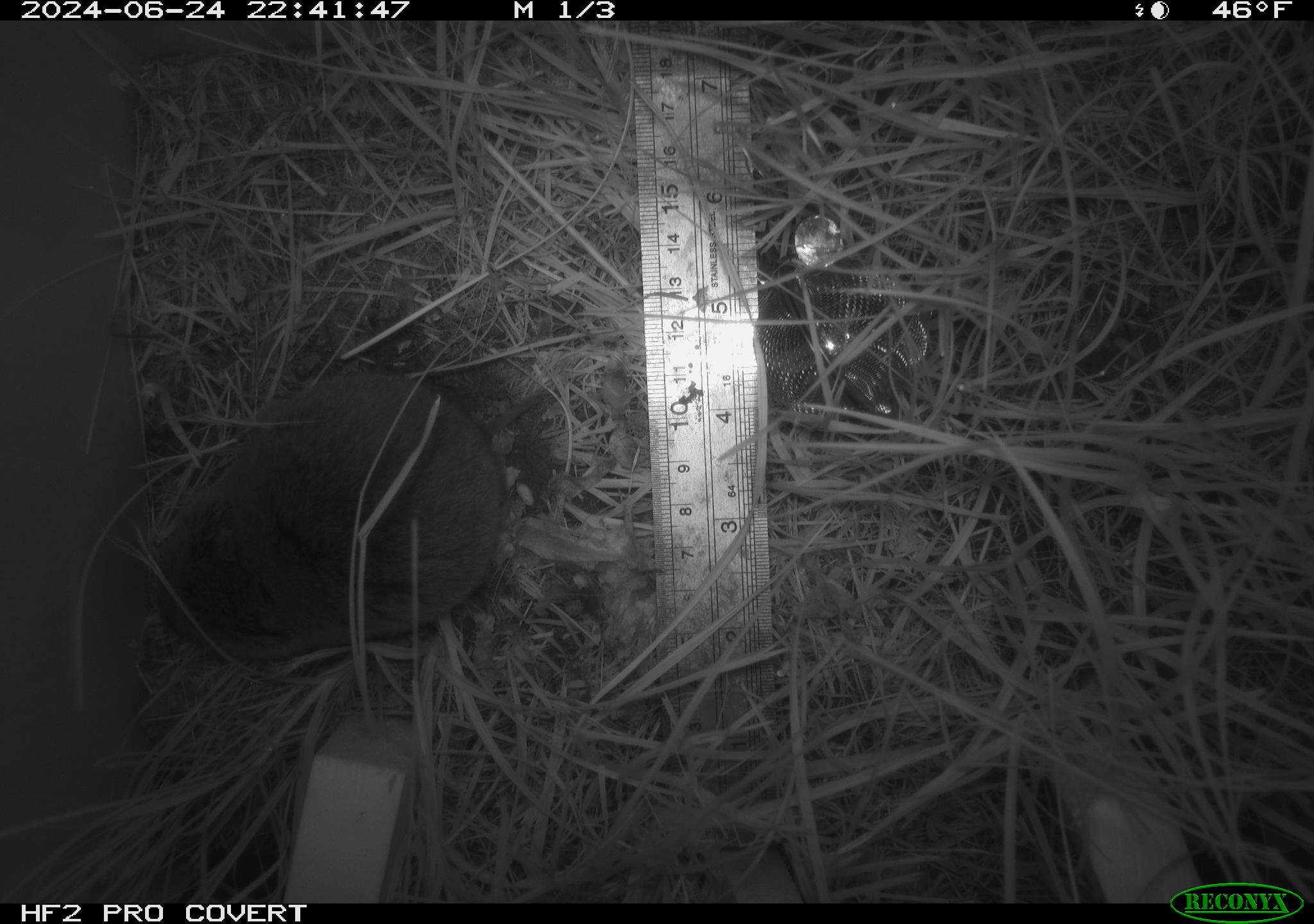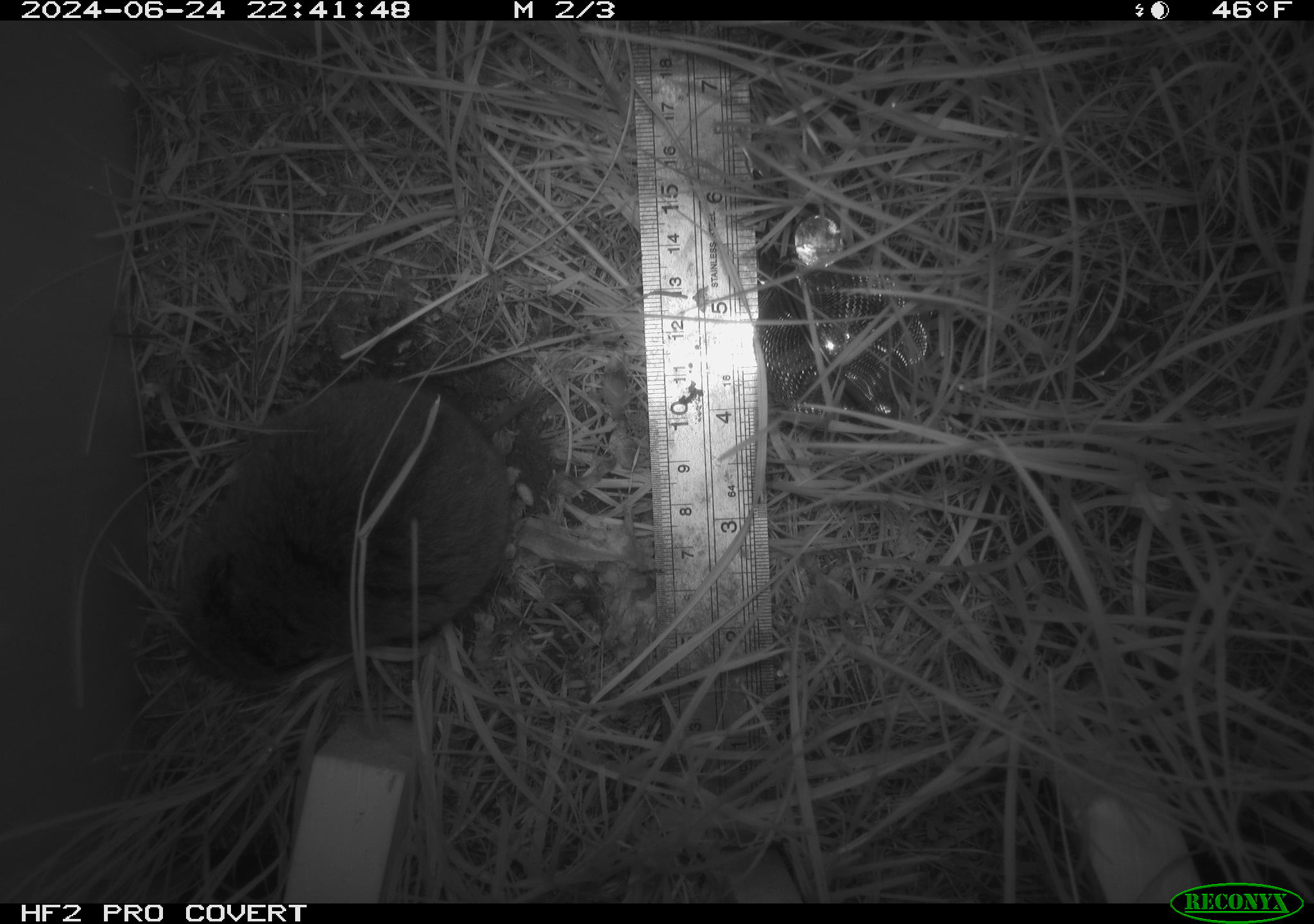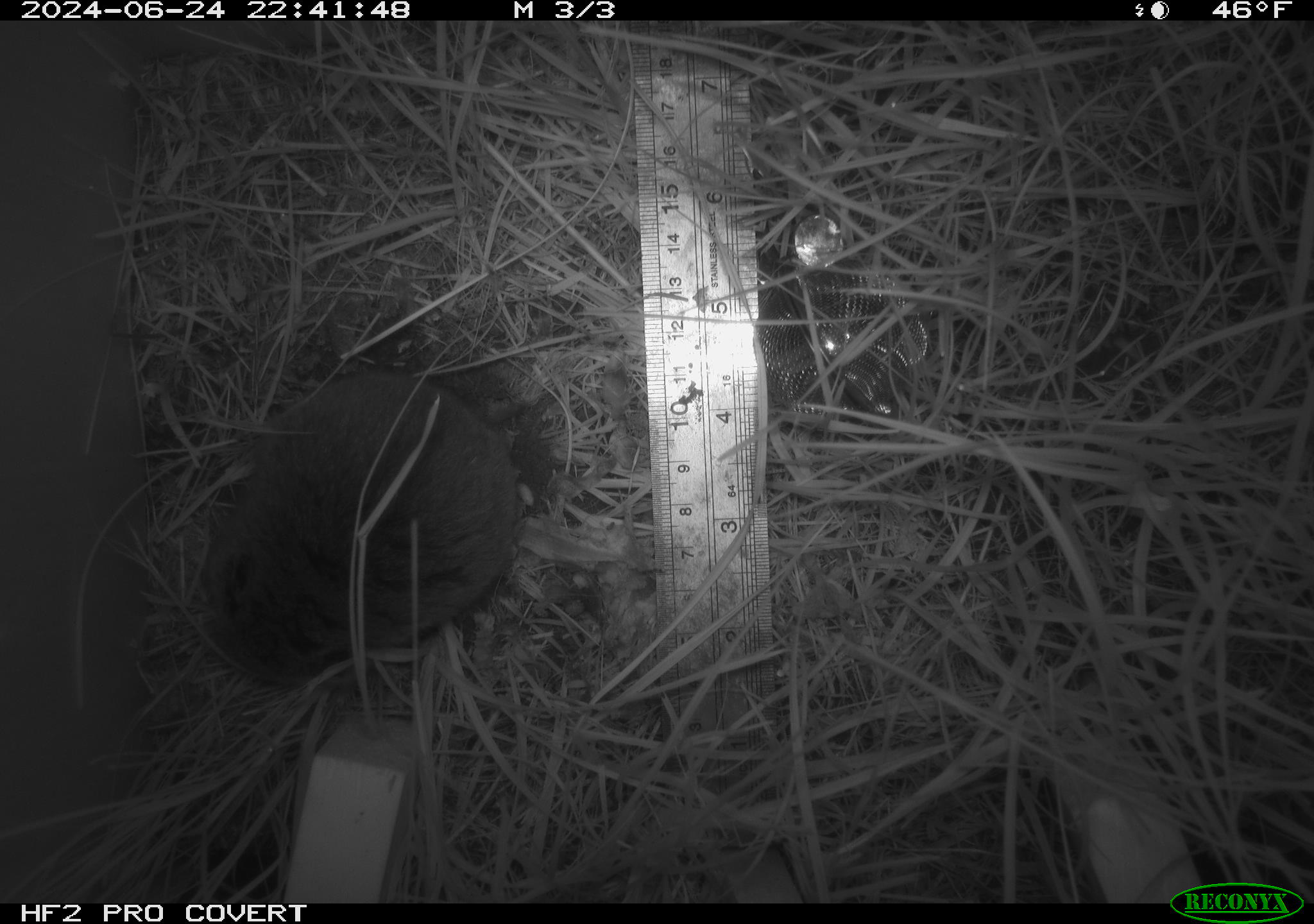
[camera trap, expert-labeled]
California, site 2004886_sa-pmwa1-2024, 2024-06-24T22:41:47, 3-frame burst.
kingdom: Animalia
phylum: Chordata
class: Mammalia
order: Rodentia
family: Cricetidae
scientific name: Arvicolinae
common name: voles, lemmings, and muskrats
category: arvicolinae subfamily